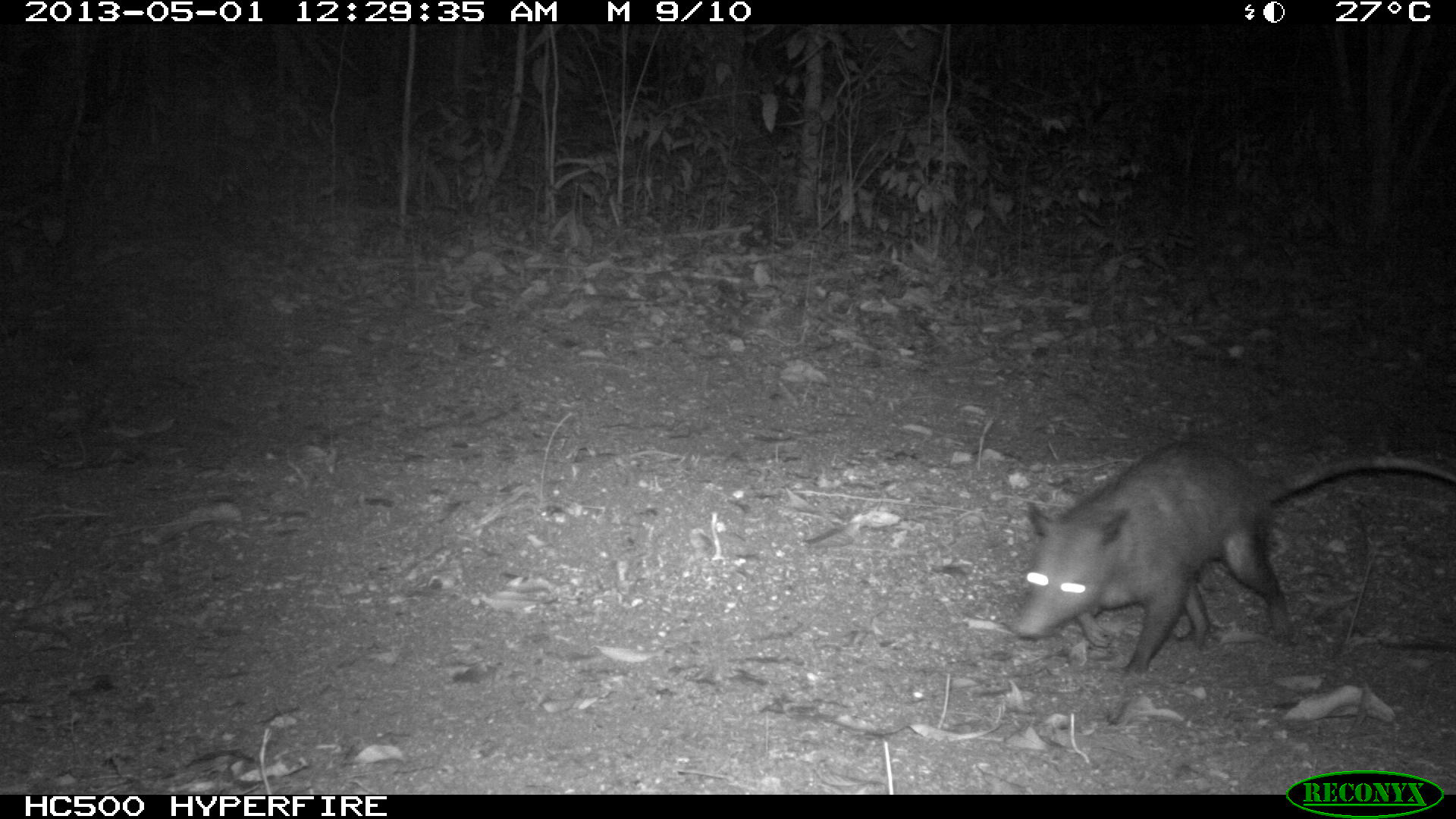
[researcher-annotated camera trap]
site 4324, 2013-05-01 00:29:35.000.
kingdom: Animalia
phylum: Chordata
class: Mammalia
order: Didelphimorphia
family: Didelphidae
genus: Didelphis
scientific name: Didelphis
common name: american opossums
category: didelphis sp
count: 1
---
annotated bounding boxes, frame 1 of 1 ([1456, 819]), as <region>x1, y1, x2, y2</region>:
didelphis sp: <region>1009, 436, 1455, 727</region>